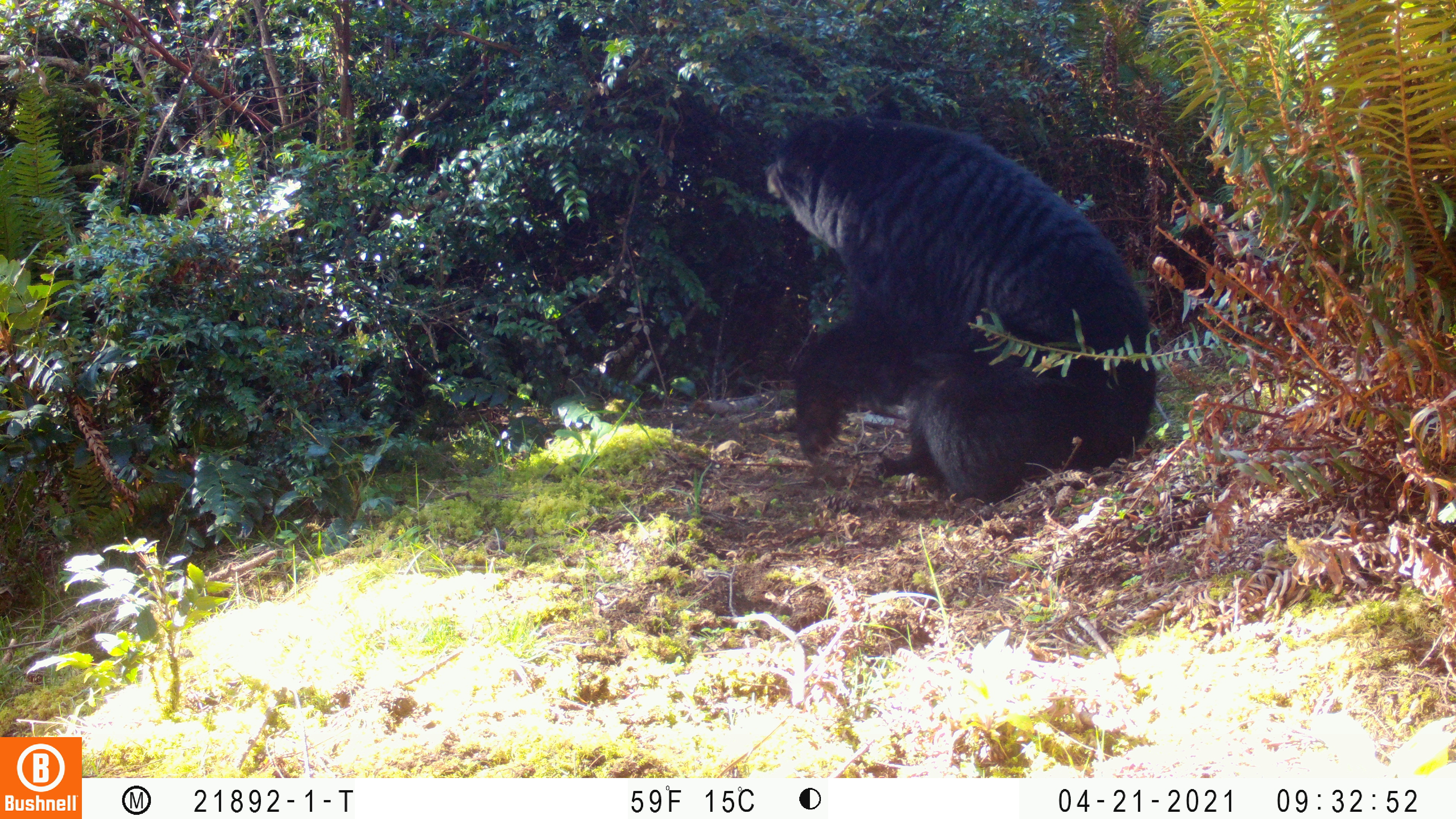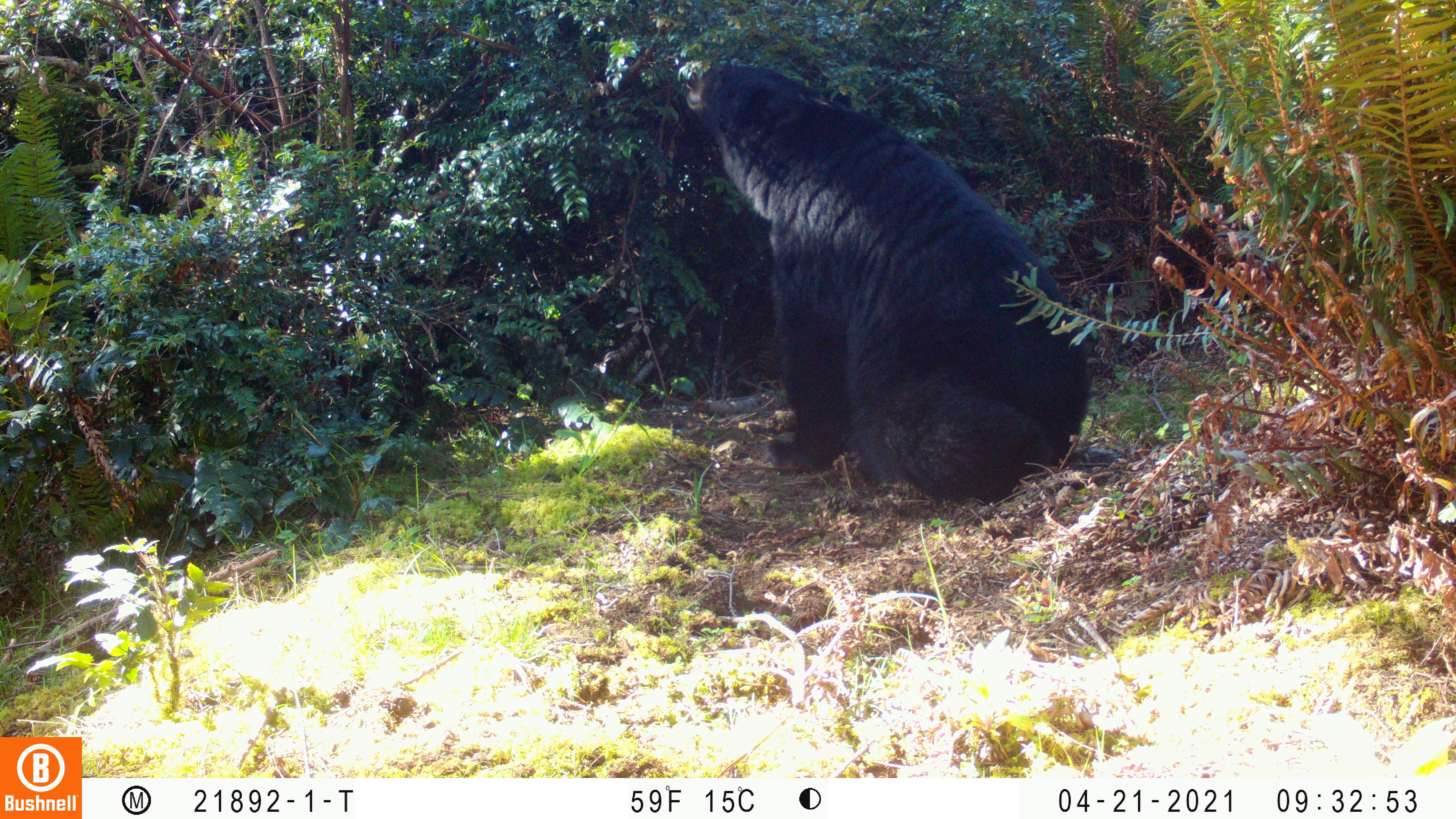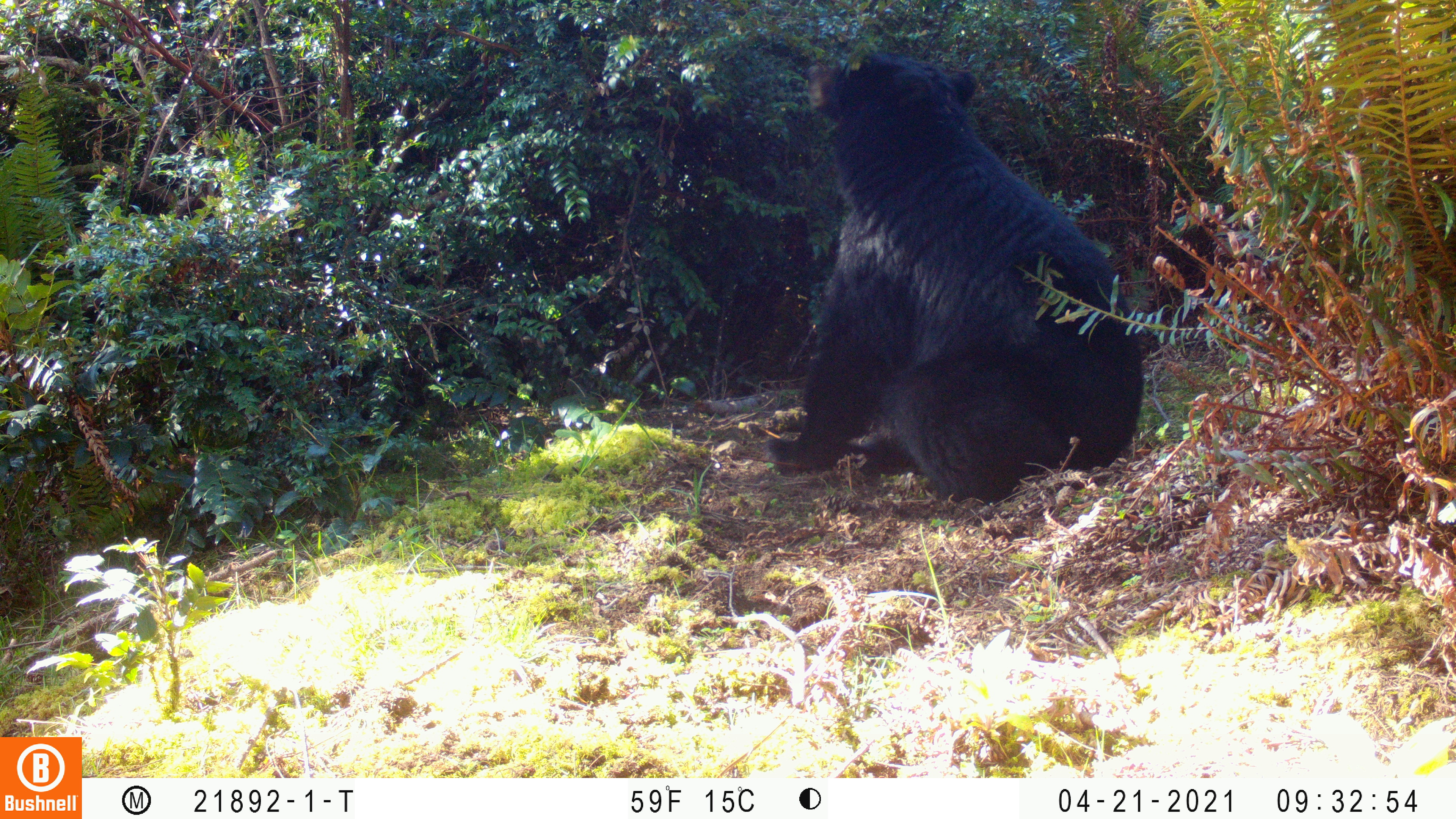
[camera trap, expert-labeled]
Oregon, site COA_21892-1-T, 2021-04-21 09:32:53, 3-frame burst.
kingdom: Animalia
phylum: Chordata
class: Mammalia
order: Carnivora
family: Ursidae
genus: Ursus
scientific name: Ursus americanus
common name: american black bear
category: black bear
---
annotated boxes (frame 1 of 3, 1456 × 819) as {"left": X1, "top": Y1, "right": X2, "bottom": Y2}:
black bear: {"left": 715, "top": 68, "right": 1194, "bottom": 539}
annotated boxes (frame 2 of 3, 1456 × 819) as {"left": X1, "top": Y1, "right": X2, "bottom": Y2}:
black bear: {"left": 634, "top": 20, "right": 1133, "bottom": 539}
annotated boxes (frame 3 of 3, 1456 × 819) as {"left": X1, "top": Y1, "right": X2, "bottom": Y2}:
black bear: {"left": 703, "top": 23, "right": 1164, "bottom": 533}